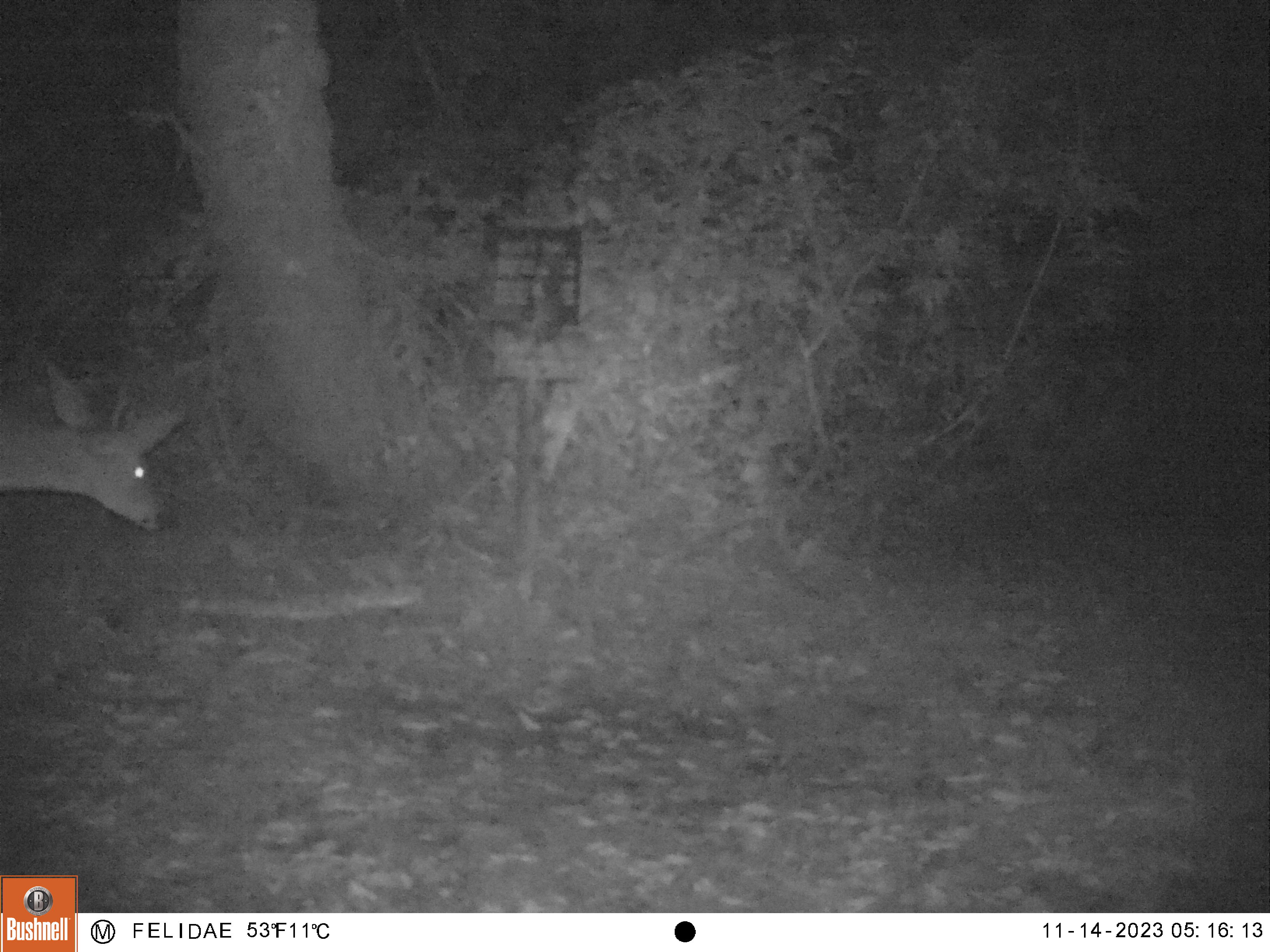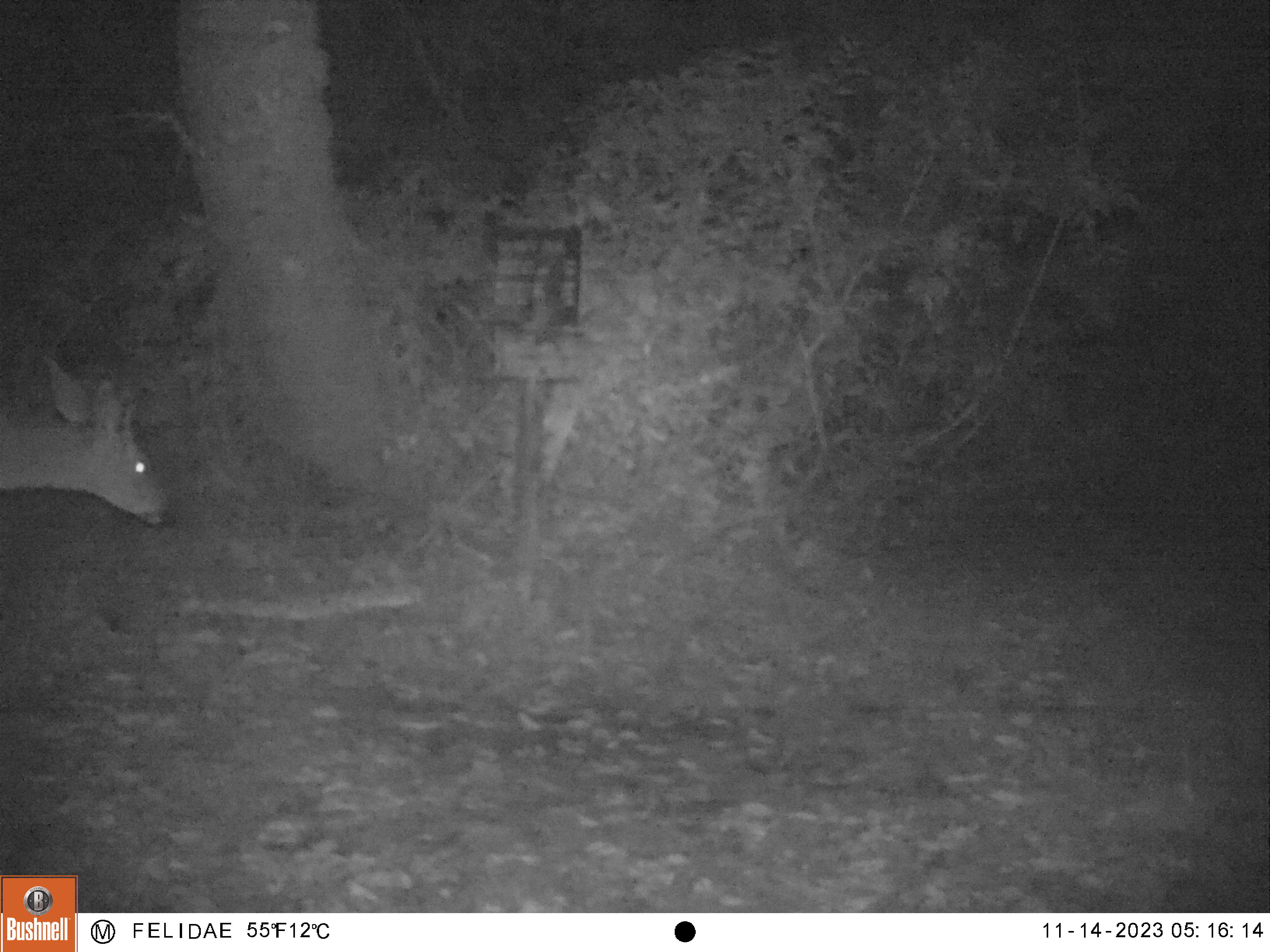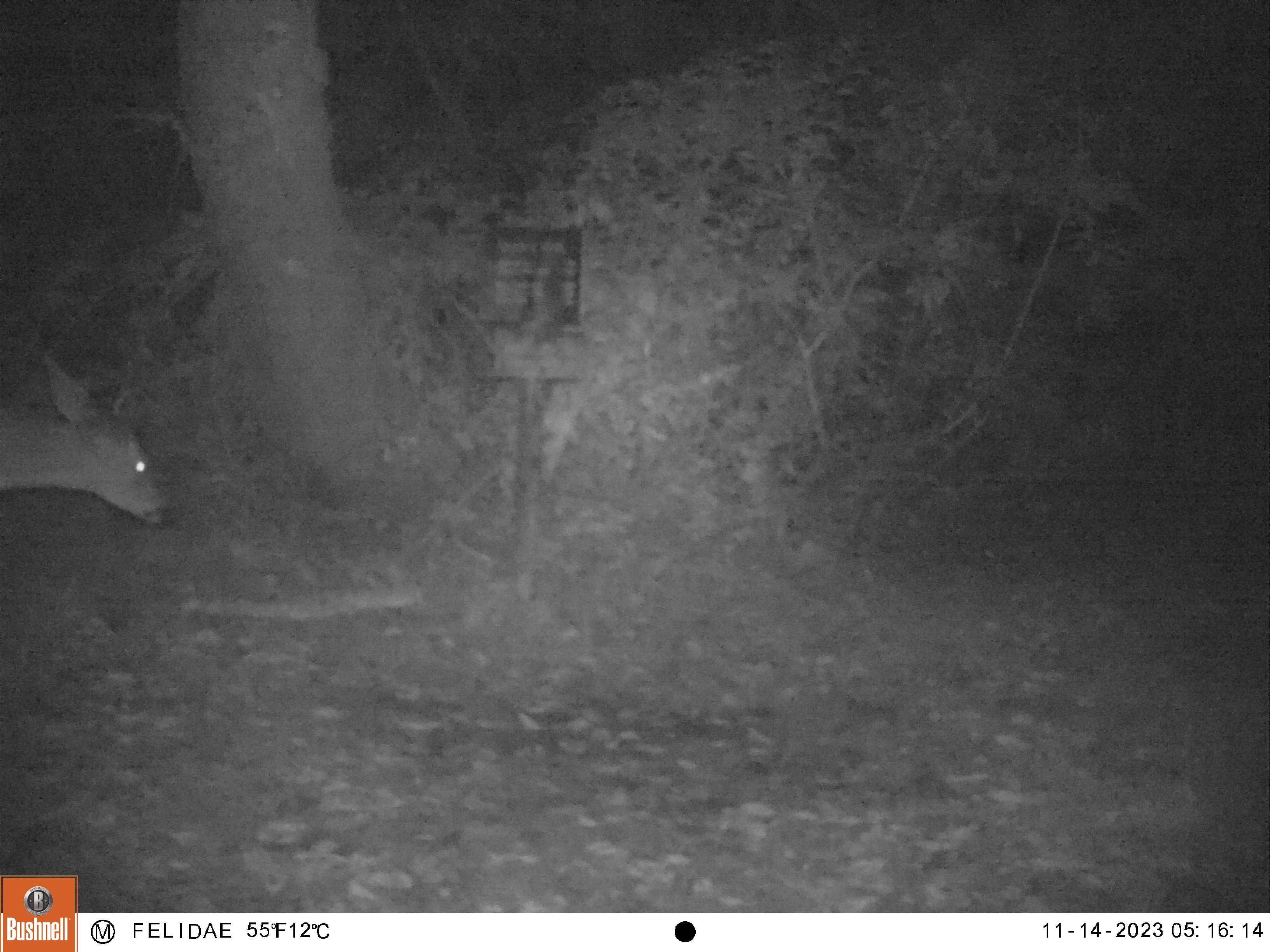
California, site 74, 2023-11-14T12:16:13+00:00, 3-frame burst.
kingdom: Animalia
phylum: Chordata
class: Mammalia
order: Artiodactyla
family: Cervidae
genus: Odocoileus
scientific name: Odocoileus hemionus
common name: mule deer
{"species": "mule deer (Odocoileus hemionus)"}